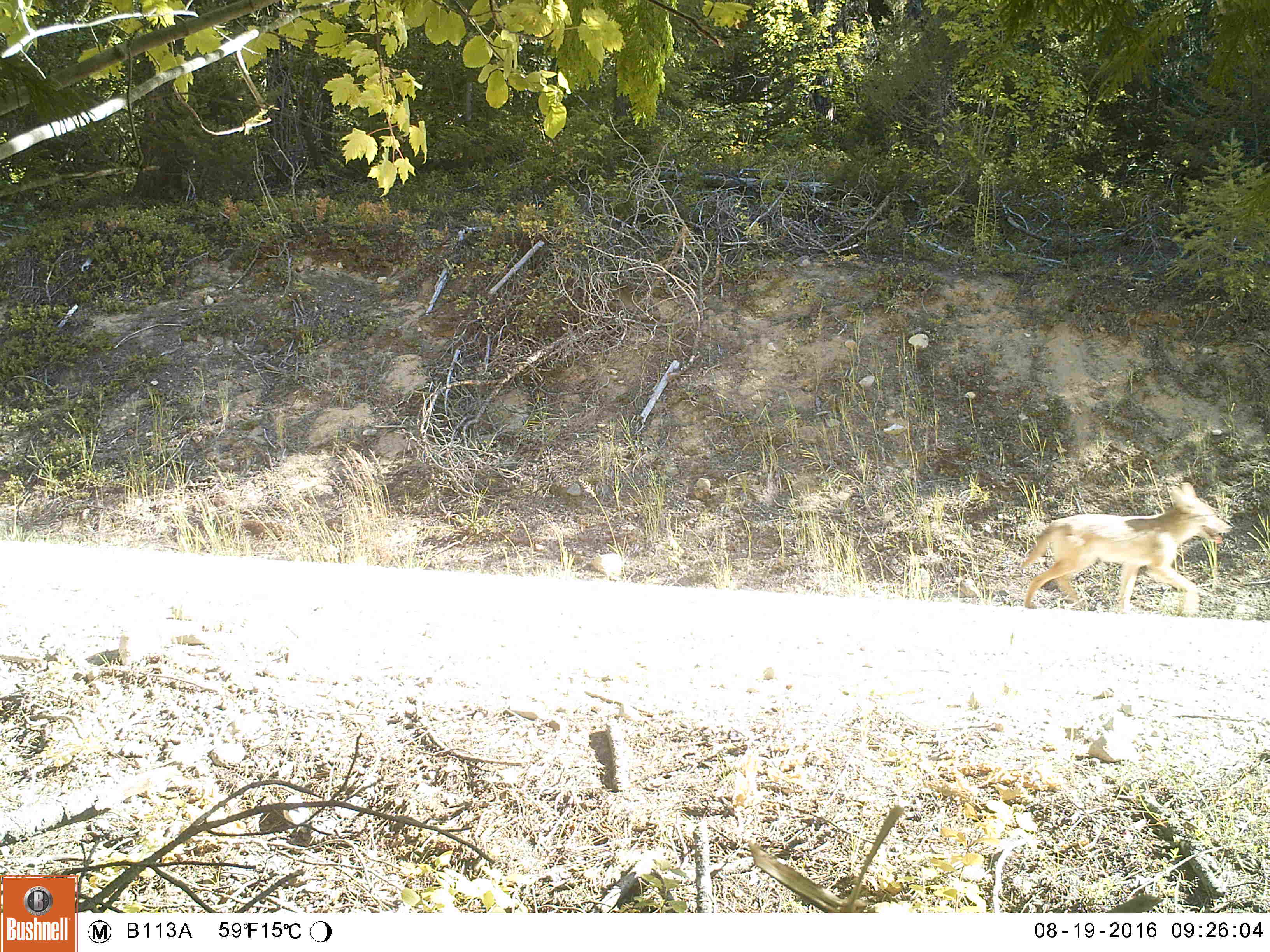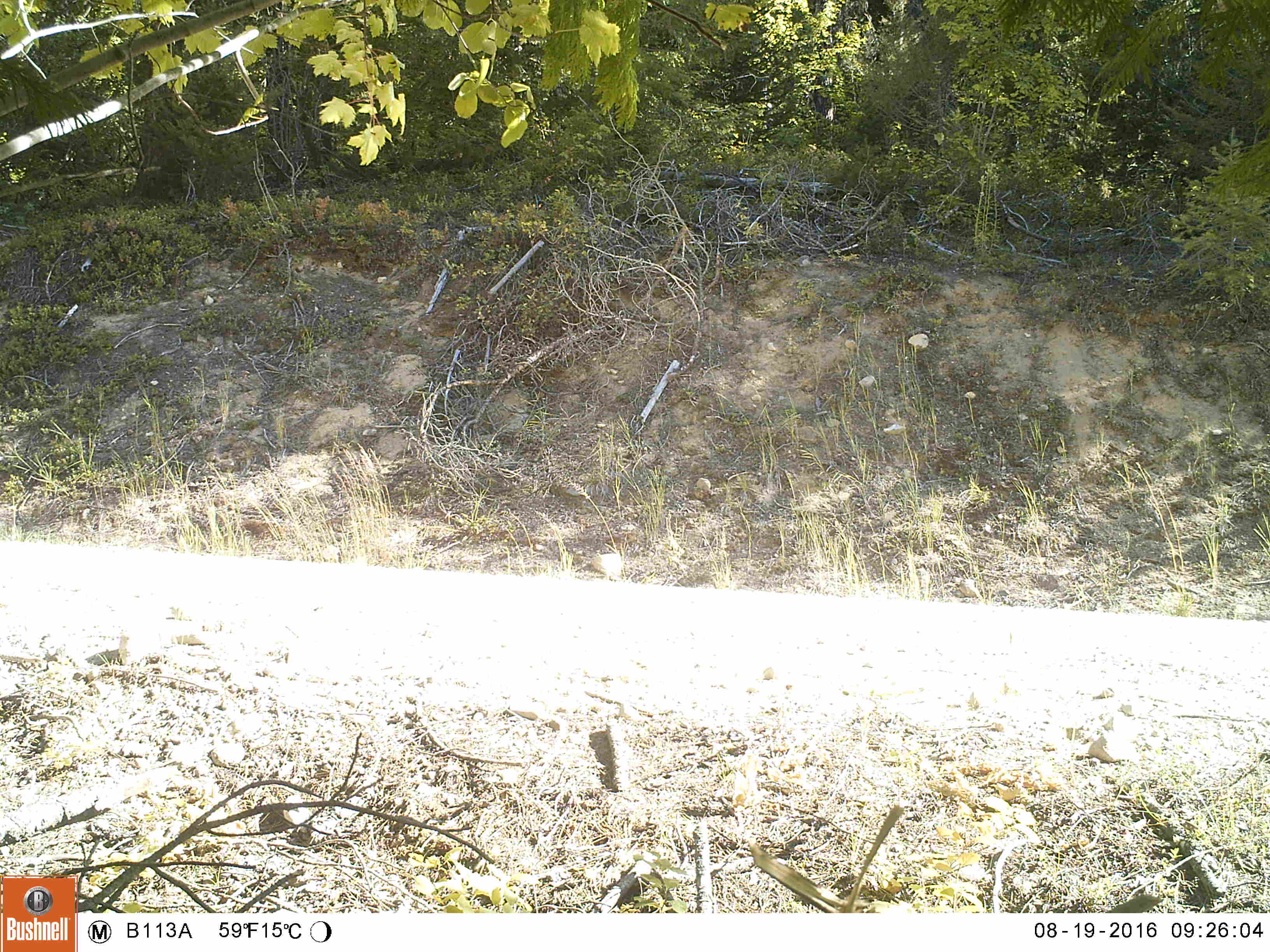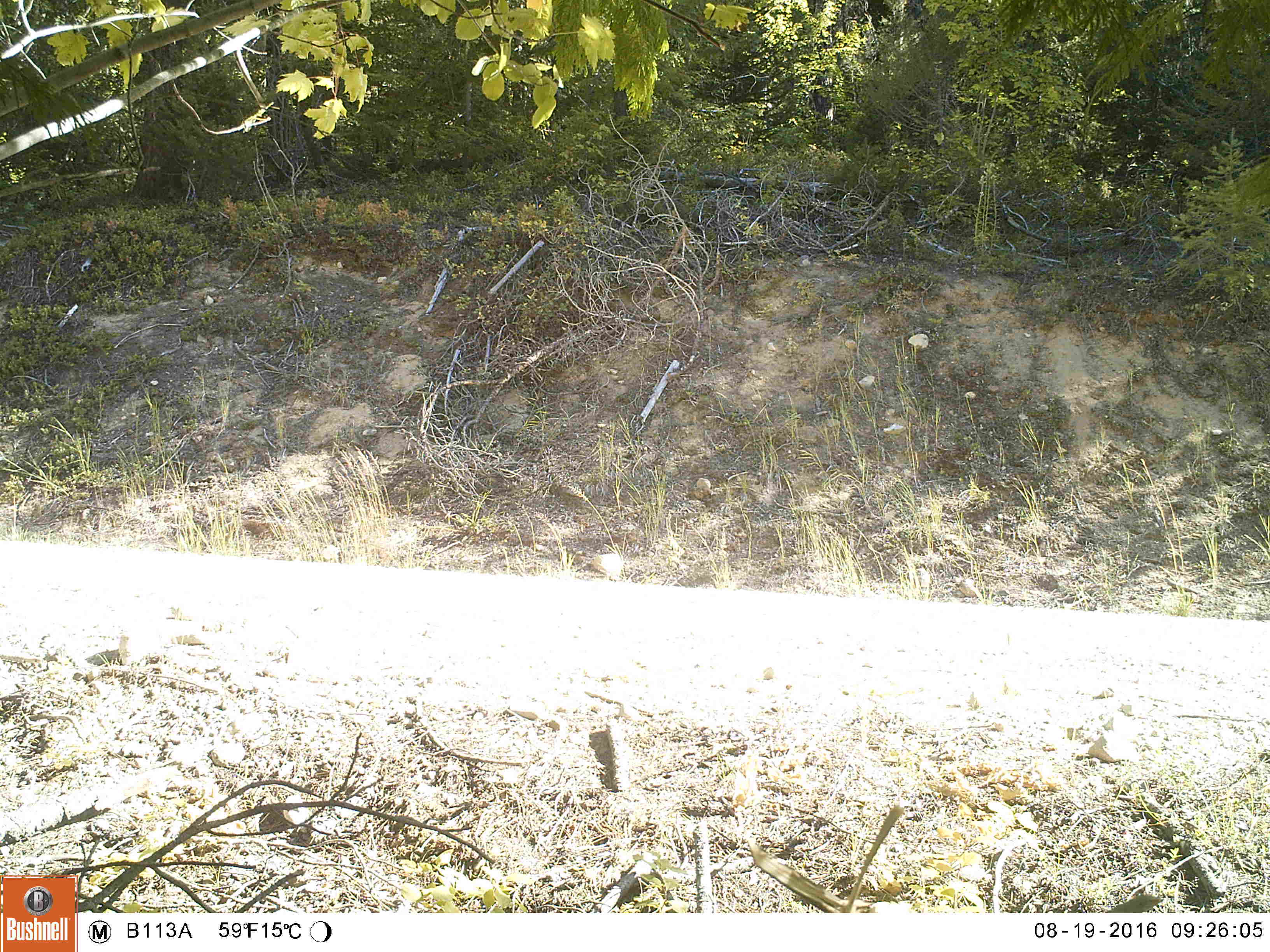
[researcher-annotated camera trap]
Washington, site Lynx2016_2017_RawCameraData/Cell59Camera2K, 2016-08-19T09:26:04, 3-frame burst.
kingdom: Animalia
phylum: Chordata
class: Mammalia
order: Carnivora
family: Canidae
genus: Canis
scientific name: Canis latrans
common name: coyote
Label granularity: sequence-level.